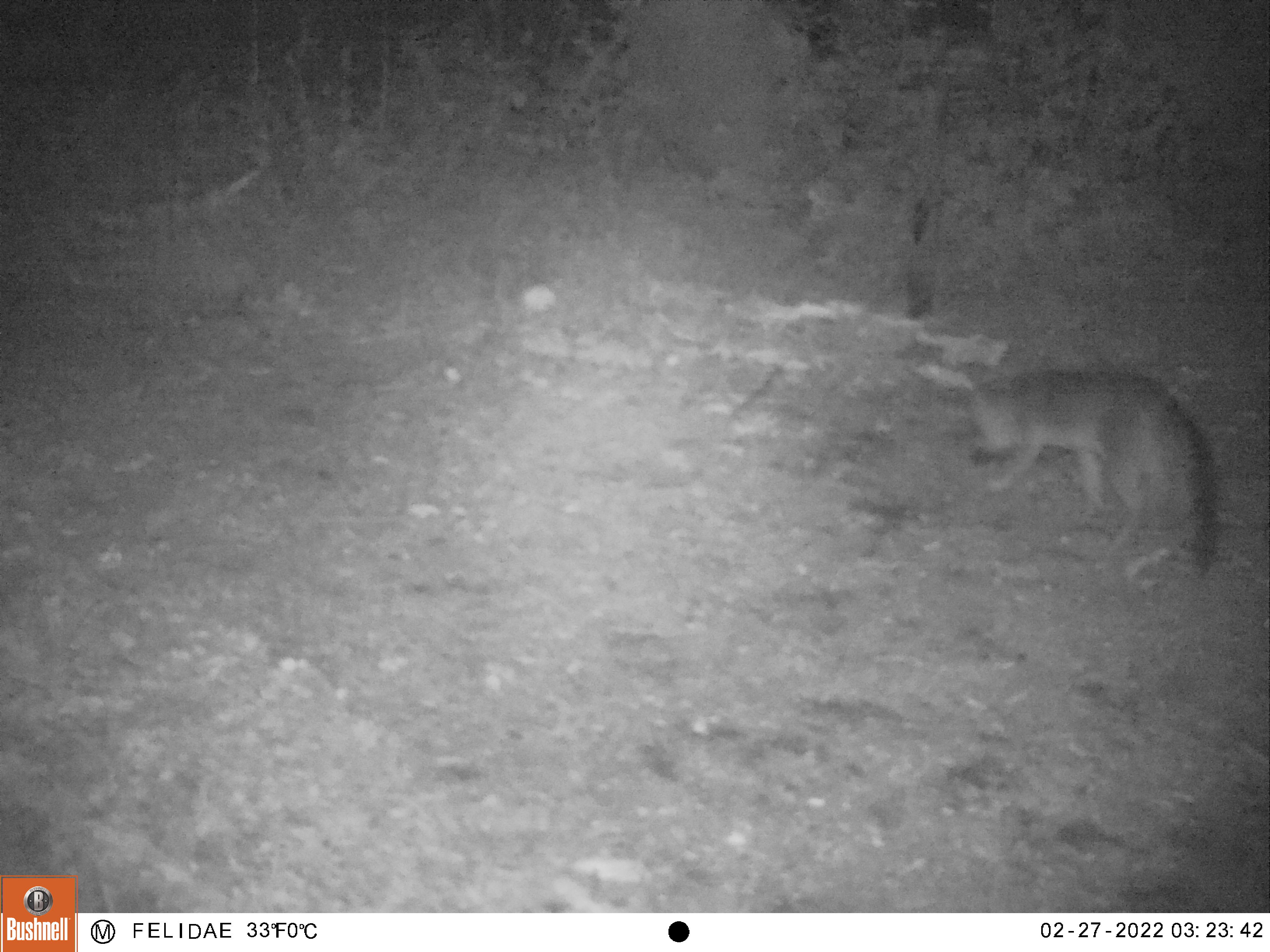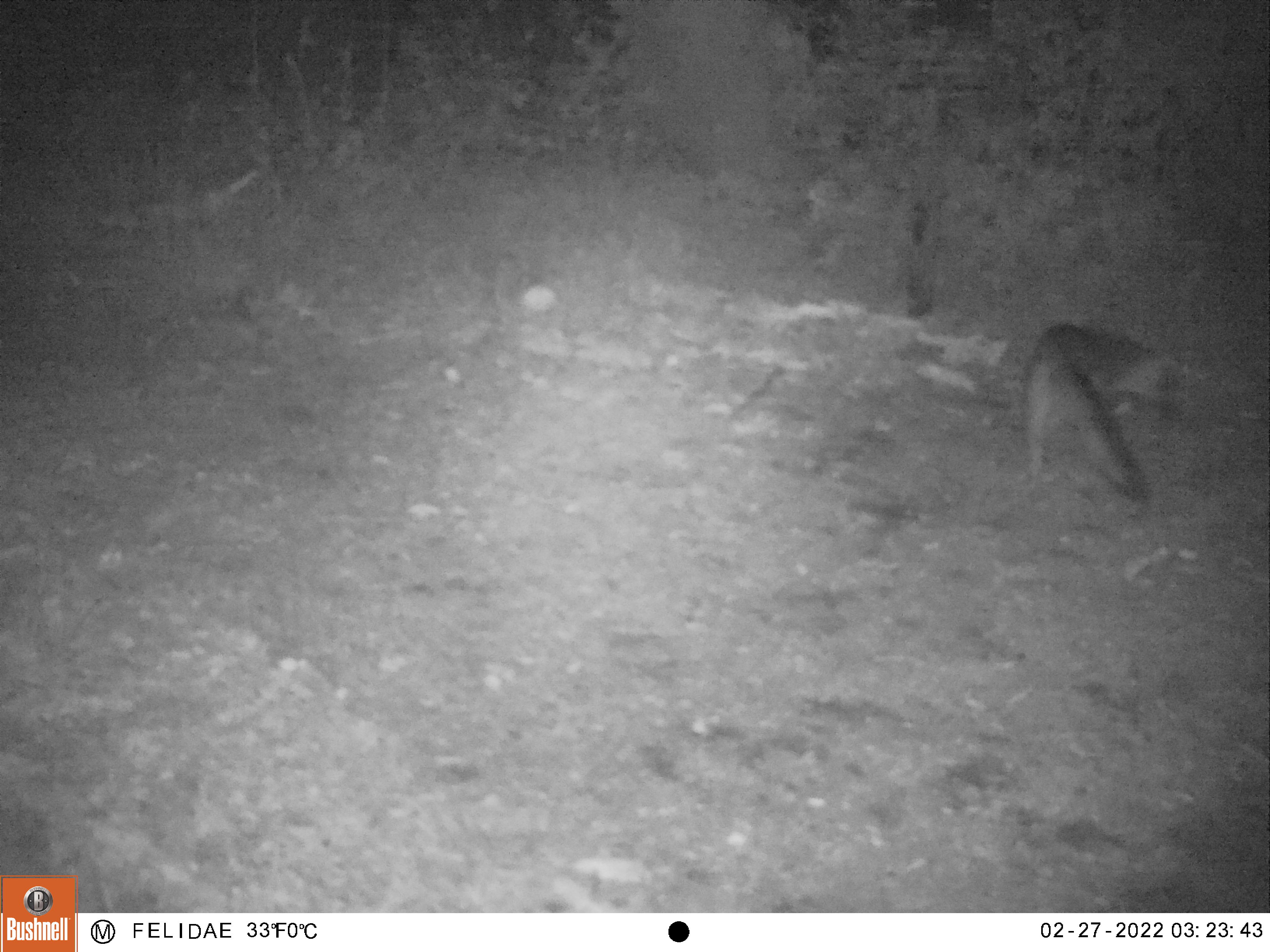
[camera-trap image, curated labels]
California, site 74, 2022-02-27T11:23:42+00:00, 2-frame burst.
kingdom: Animalia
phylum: Chordata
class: Mammalia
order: Carnivora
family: Canidae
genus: Urocyon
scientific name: Urocyon cinereoargenteus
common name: gray fox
Gray fox (Urocyon cinereoargenteus).